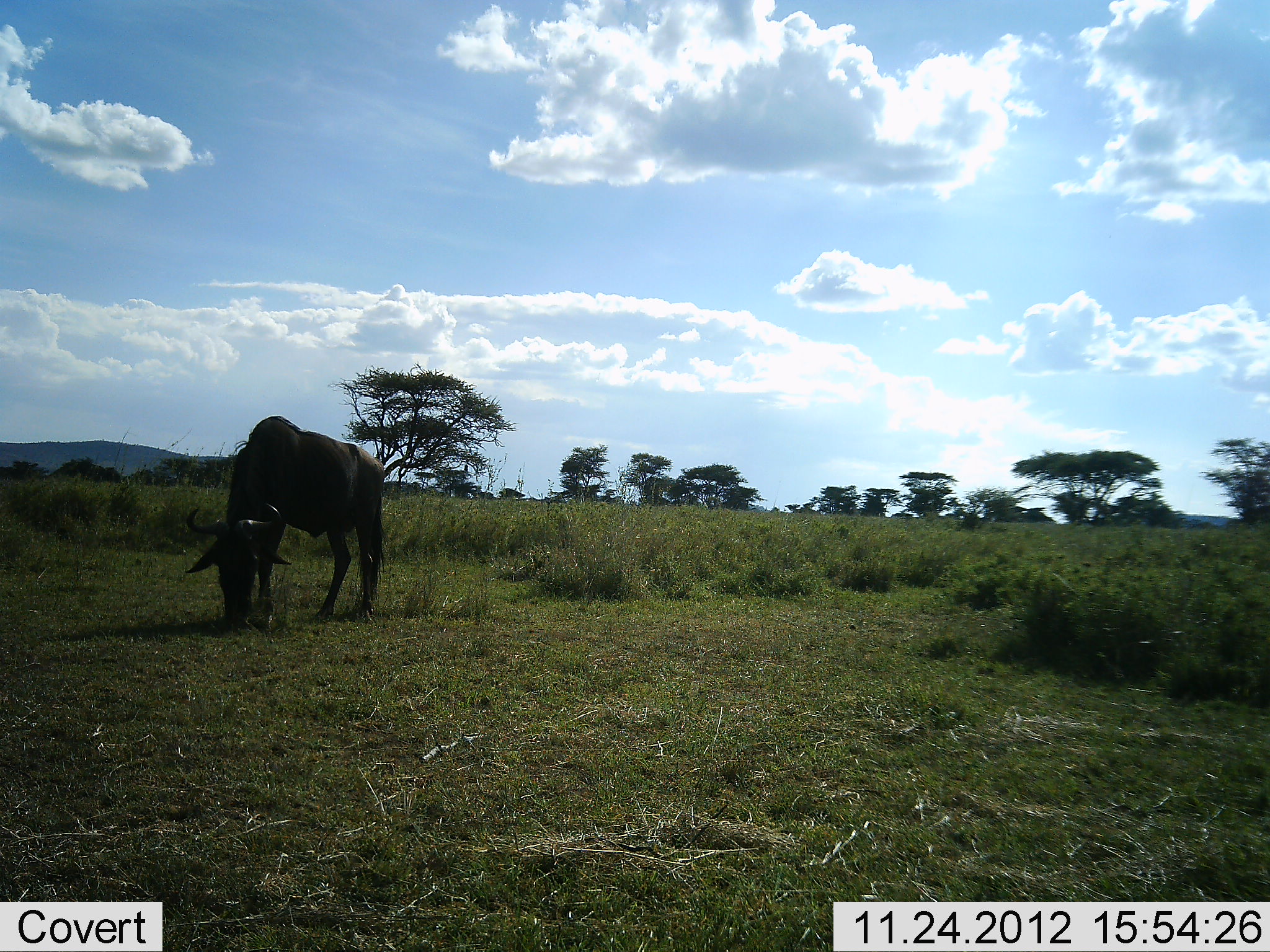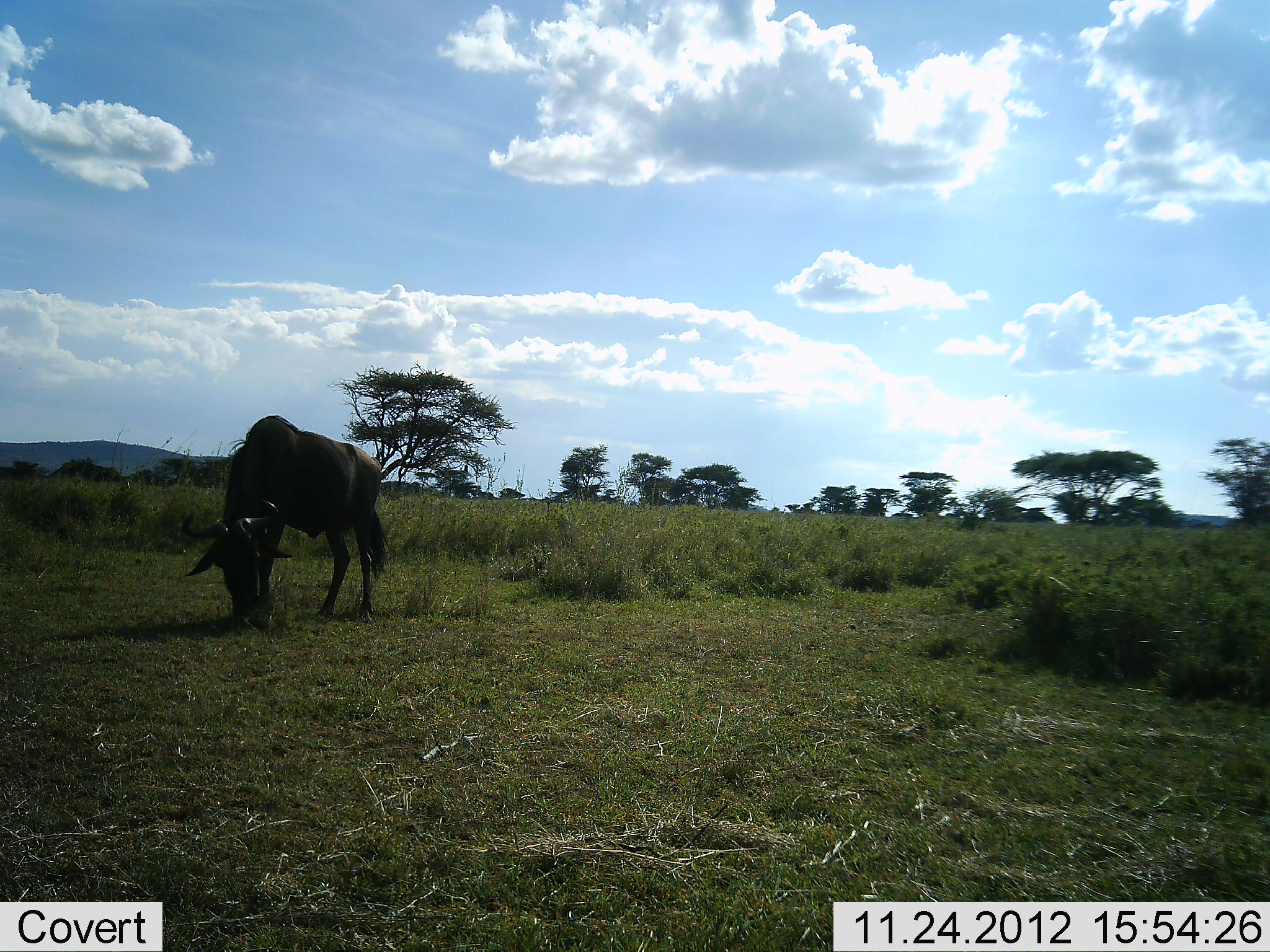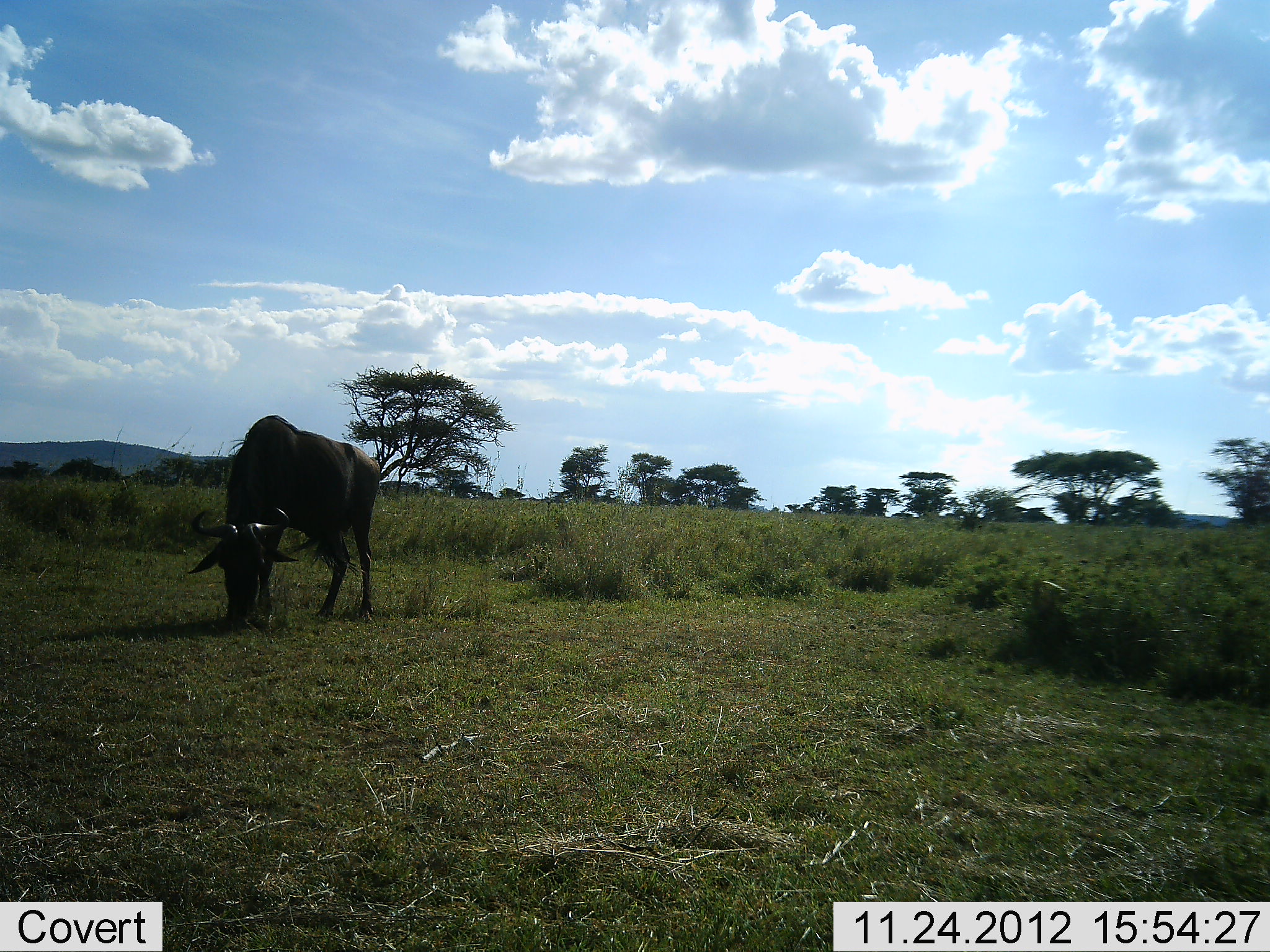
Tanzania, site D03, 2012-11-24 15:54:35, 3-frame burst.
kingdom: Animalia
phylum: Chordata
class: Mammalia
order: Artiodactyla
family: Bovidae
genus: Connochaetes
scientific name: Connochaetes taurinus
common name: blue wildebeest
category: wildebeest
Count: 1.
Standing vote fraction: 11%.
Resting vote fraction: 0%.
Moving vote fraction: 0%.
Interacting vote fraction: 0%.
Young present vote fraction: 0%.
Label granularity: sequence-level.